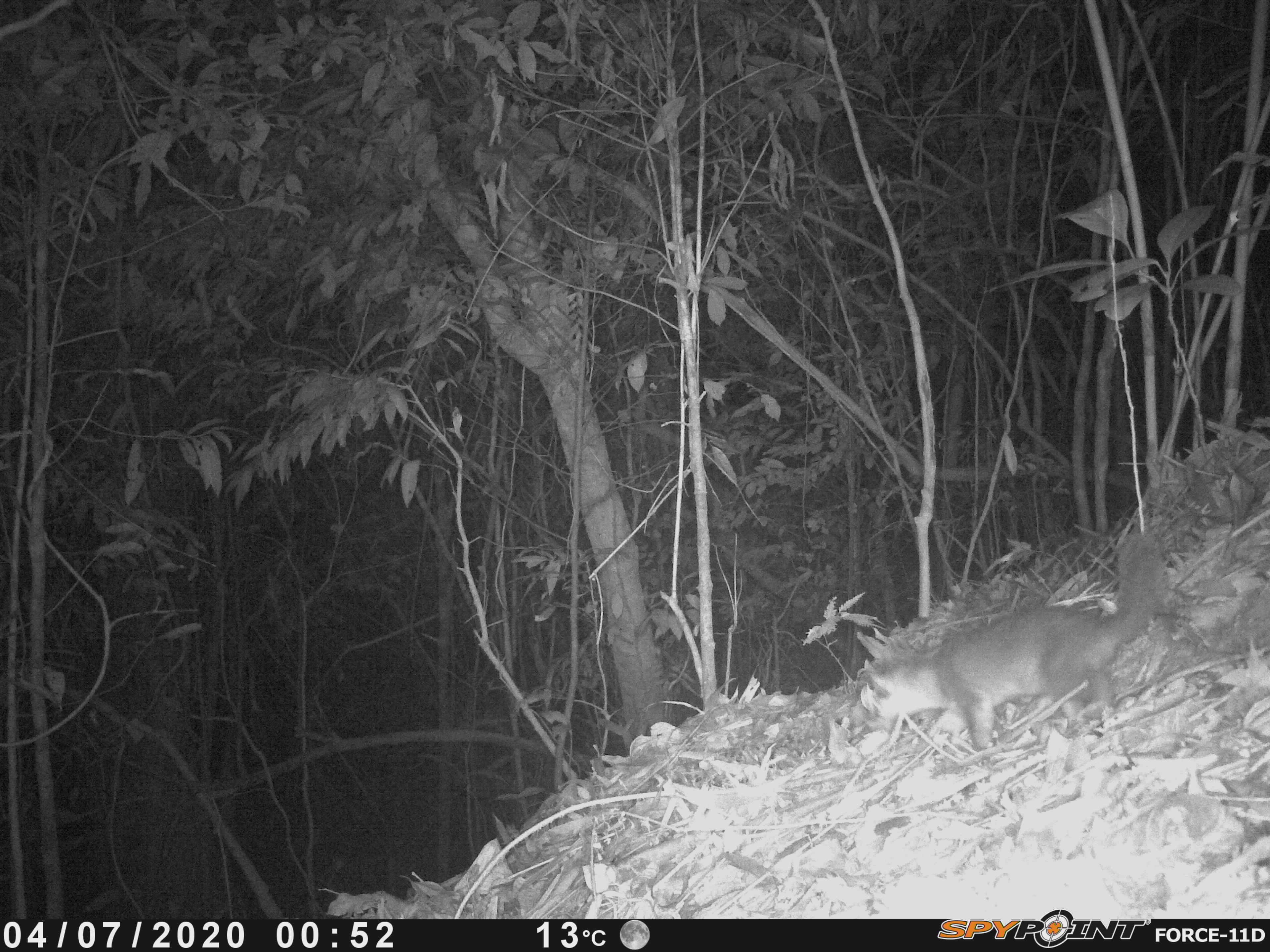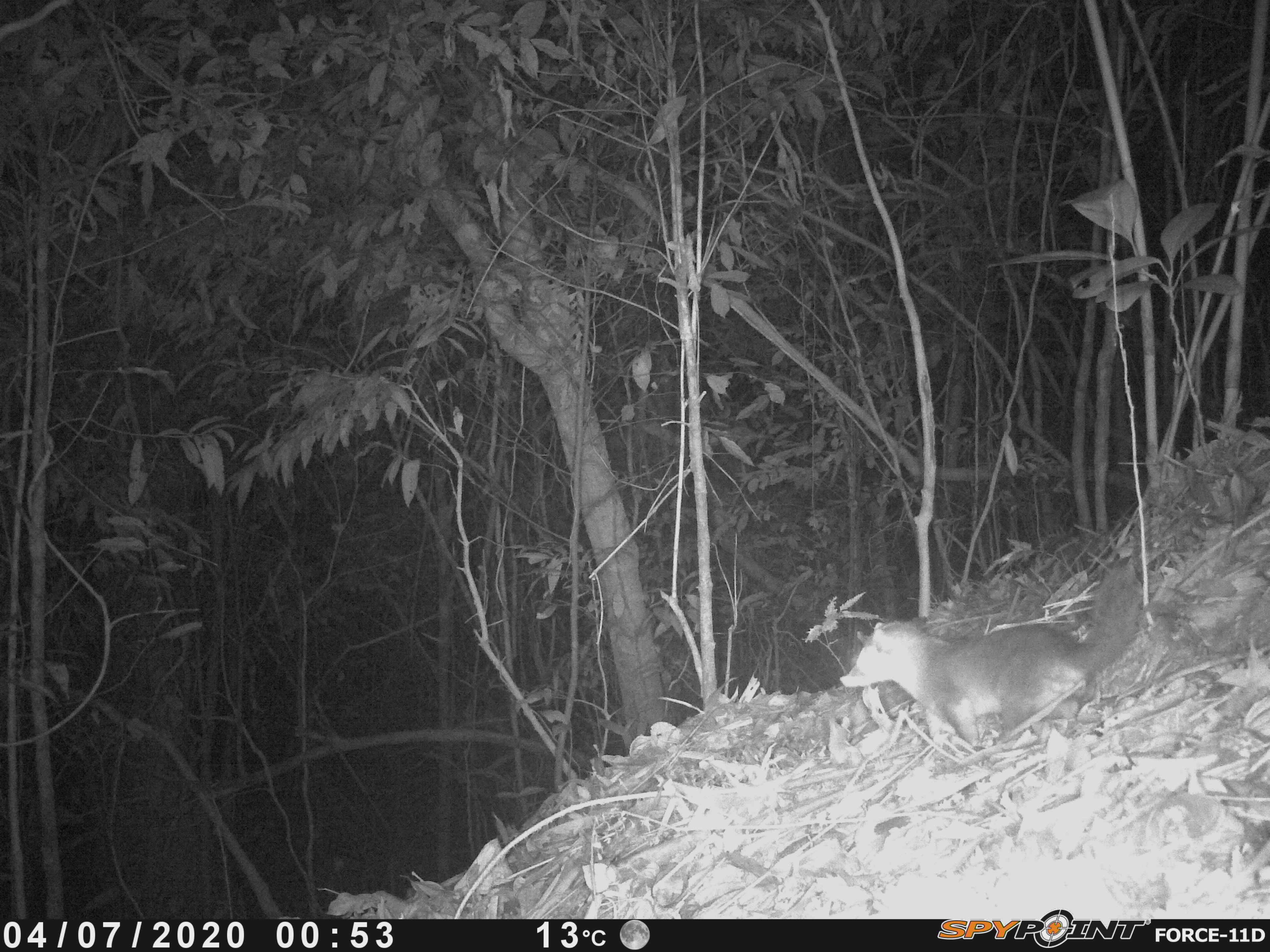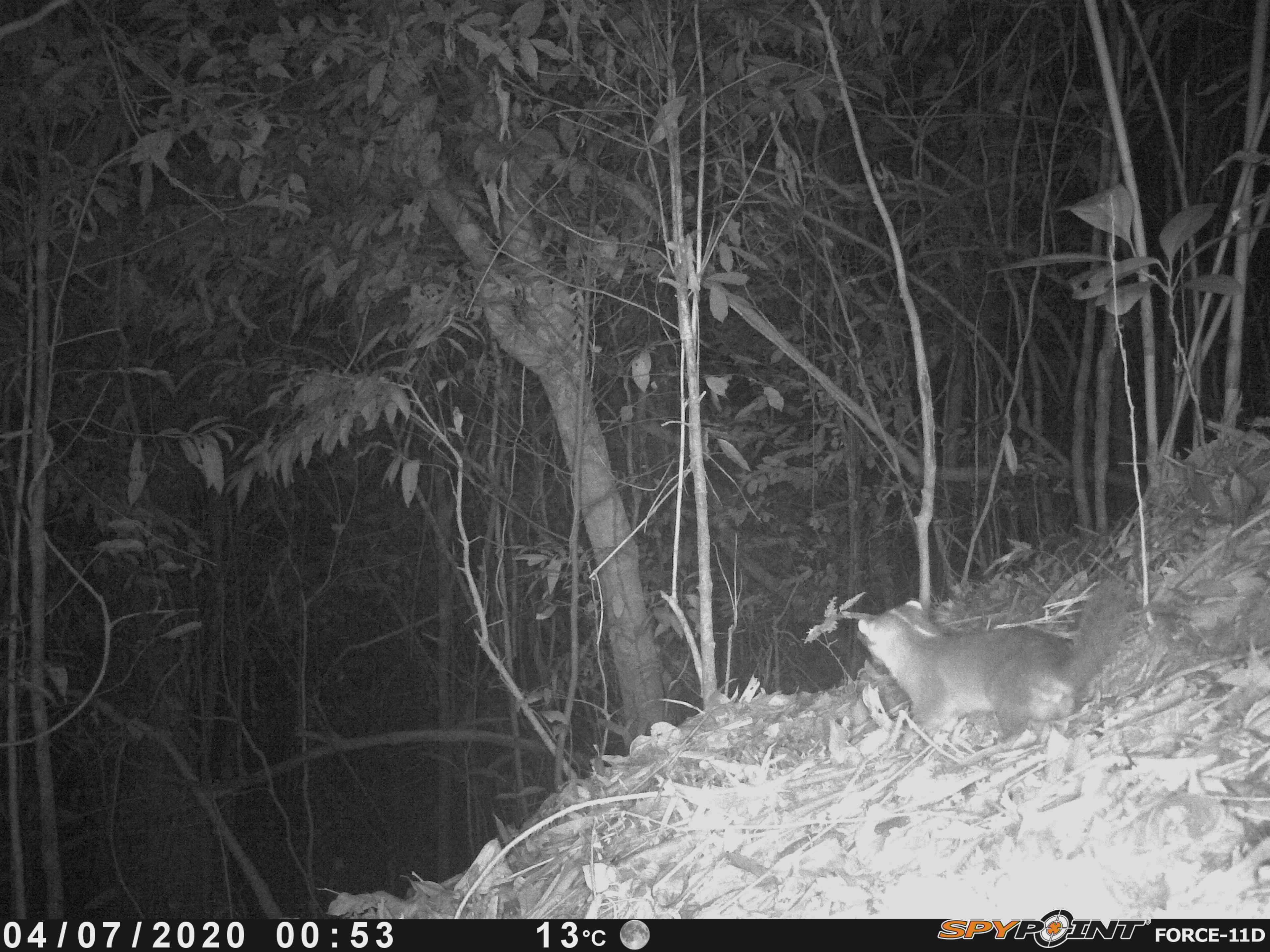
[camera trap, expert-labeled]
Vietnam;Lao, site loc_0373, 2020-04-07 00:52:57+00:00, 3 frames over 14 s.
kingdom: Animalia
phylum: Chordata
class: Mammalia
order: Carnivora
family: Mustelidae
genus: Melogale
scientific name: Melogale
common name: ferret badger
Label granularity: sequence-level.